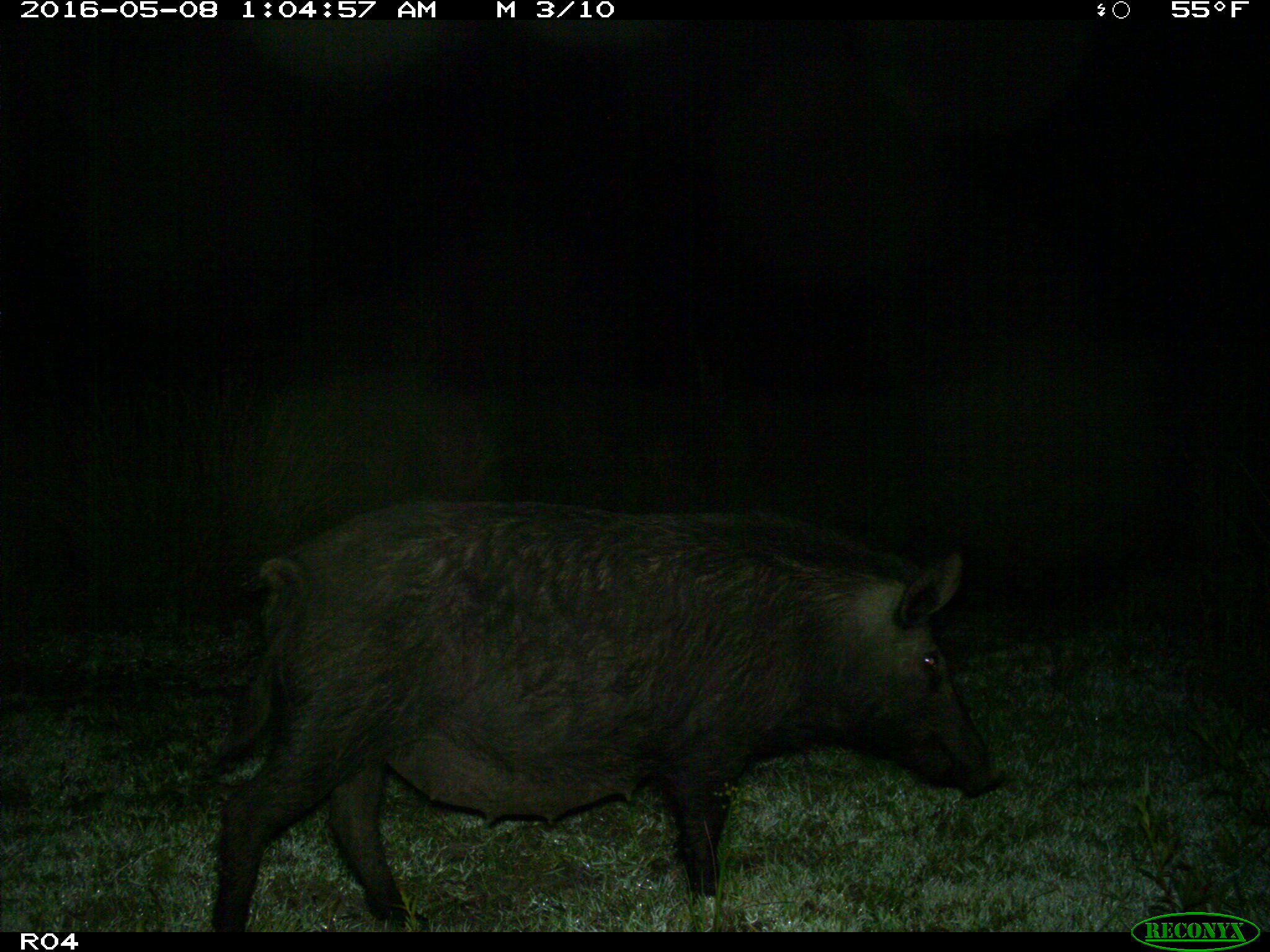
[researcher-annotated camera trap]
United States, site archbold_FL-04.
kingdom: Animalia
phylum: Chordata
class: Mammalia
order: Artiodactyla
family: Suidae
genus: Sus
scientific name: Sus scrofa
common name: wild boar